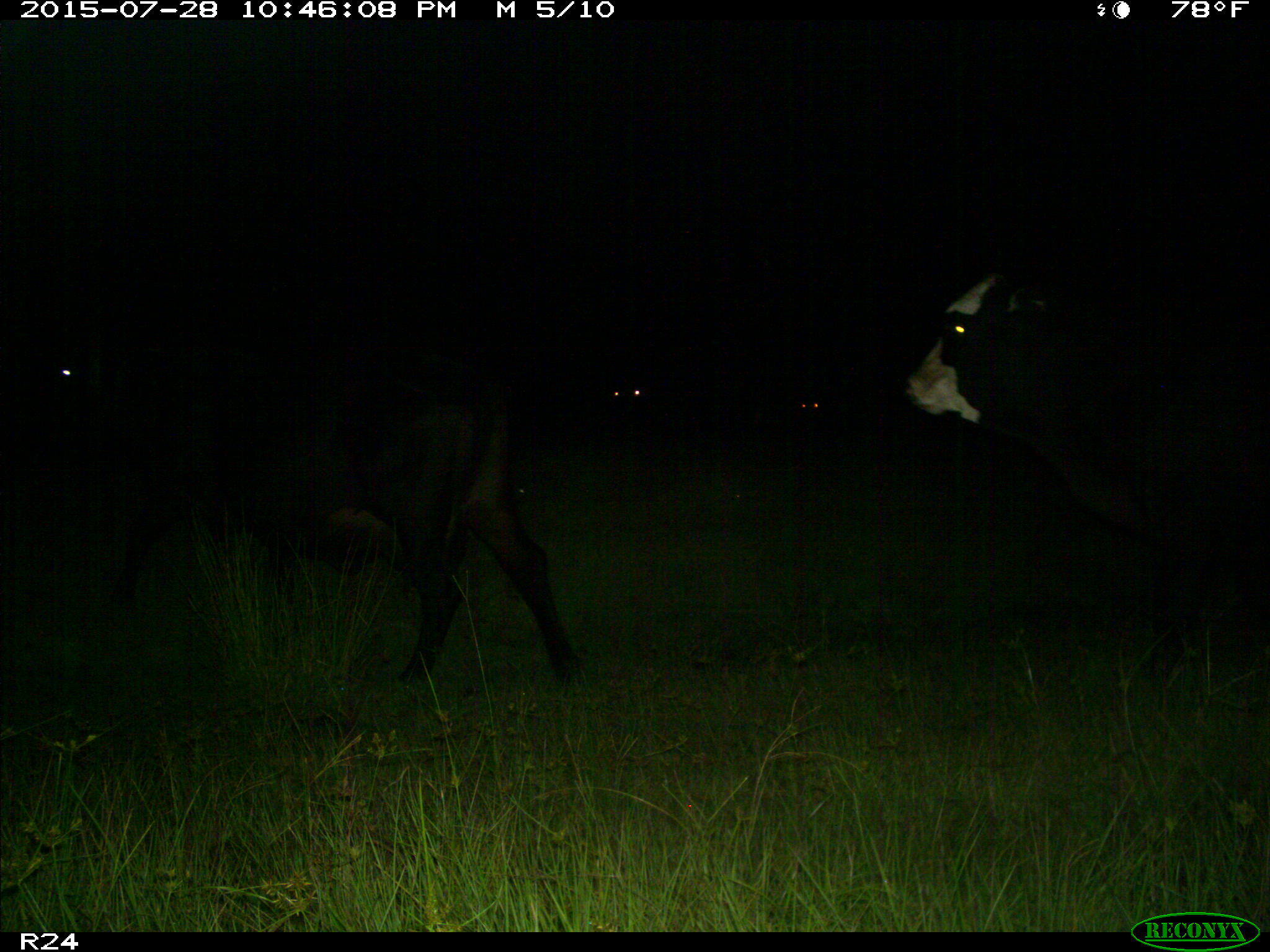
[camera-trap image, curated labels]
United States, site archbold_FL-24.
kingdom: Animalia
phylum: Chordata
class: Mammalia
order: Artiodactyla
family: Bovidae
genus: Bos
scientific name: Bos taurus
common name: domestic cow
Bos taurus (domestic cow).